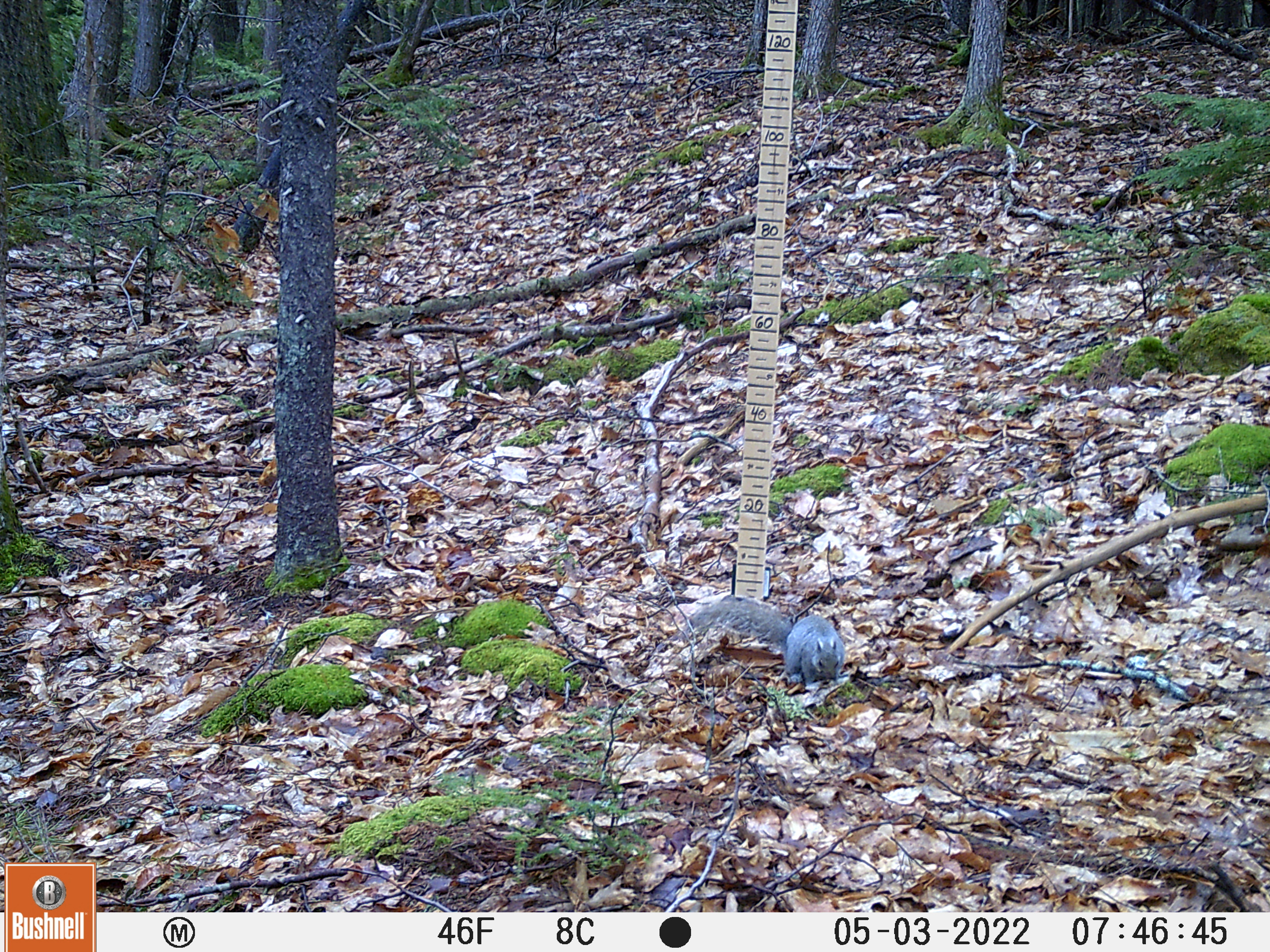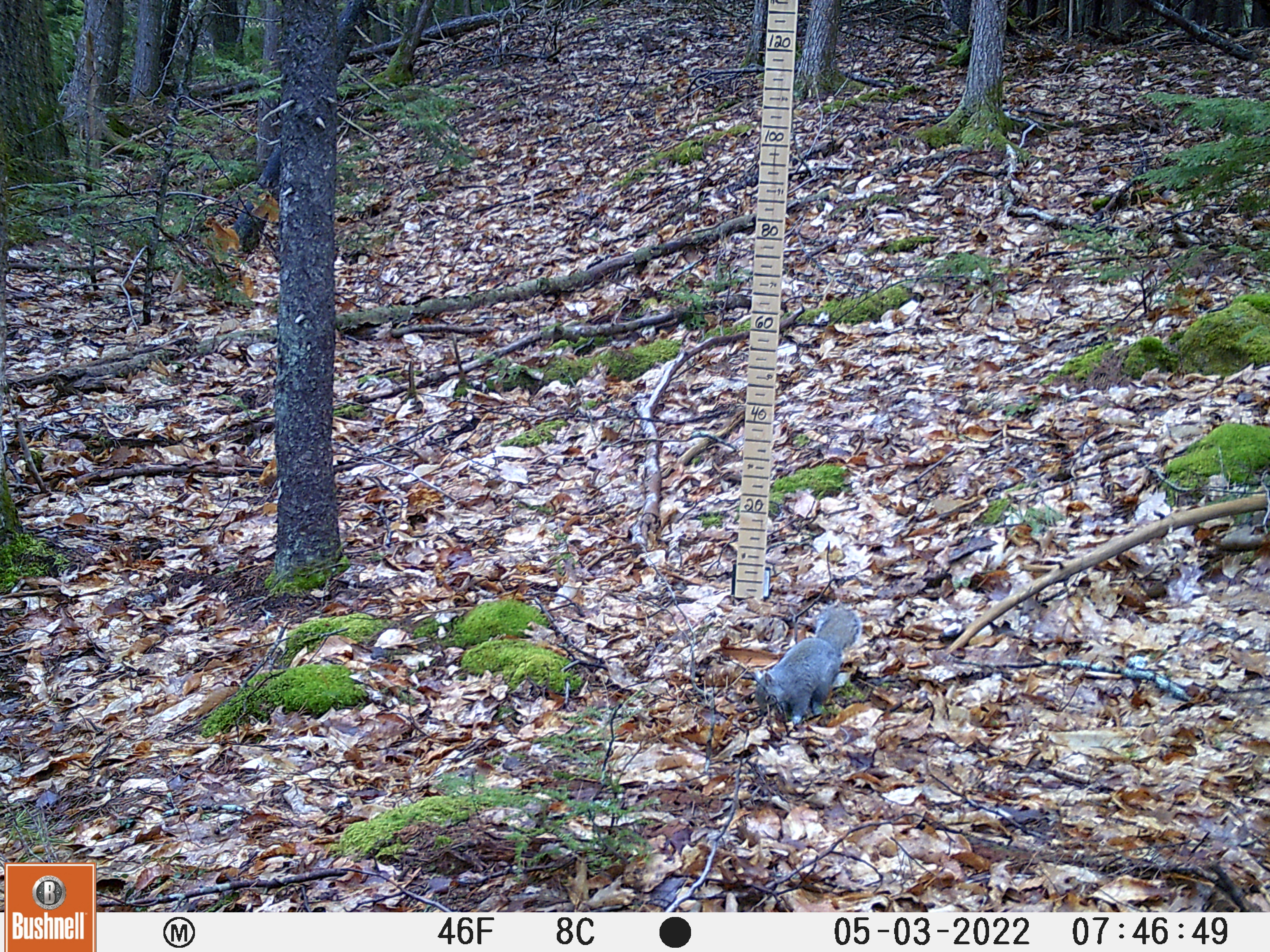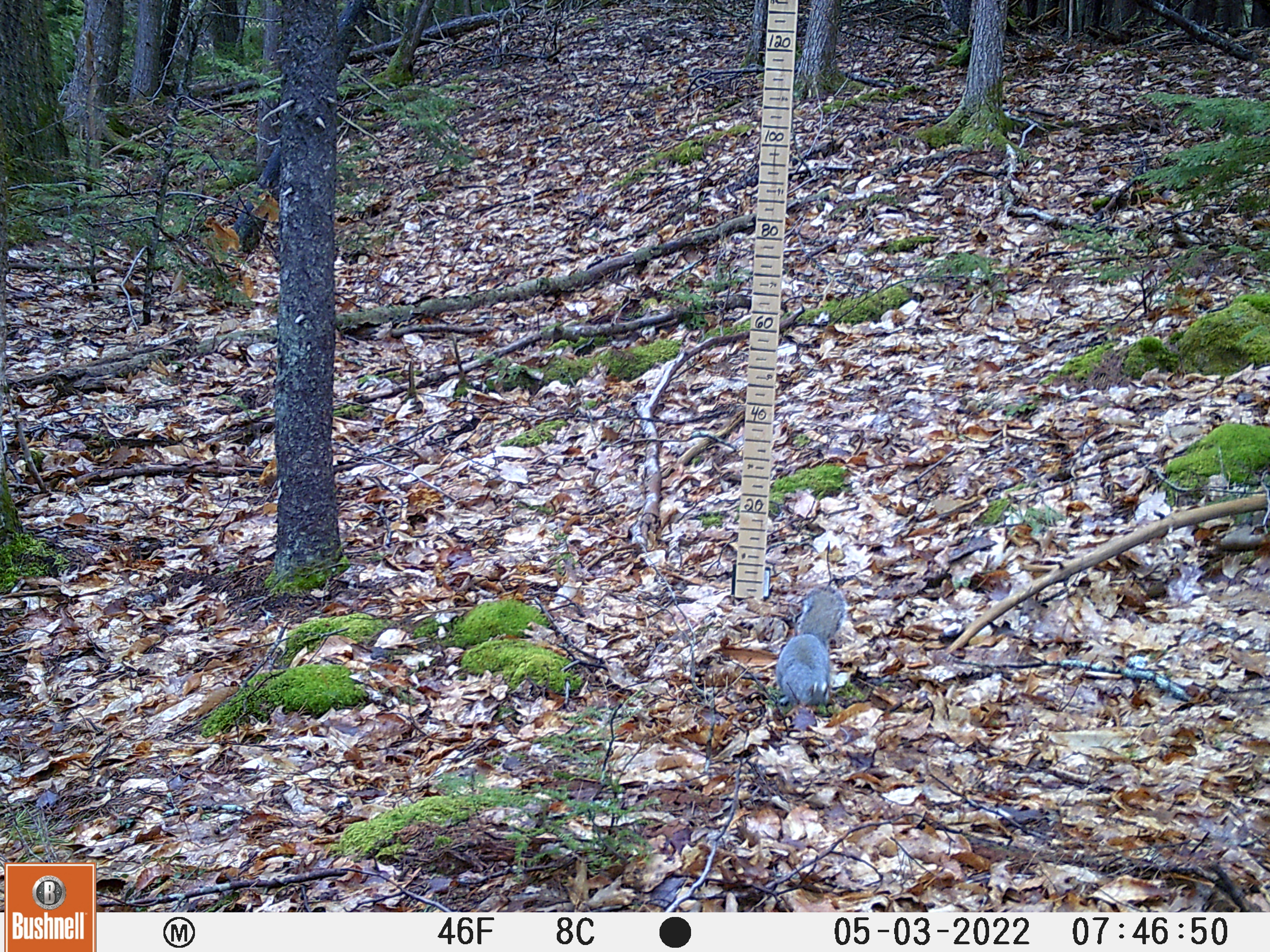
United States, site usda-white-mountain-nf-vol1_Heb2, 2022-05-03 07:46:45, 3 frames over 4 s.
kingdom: Animalia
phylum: Chordata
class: Mammalia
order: Rodentia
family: Sciuridae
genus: Sciurus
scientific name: Sciurus carolinensis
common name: gray squirrel